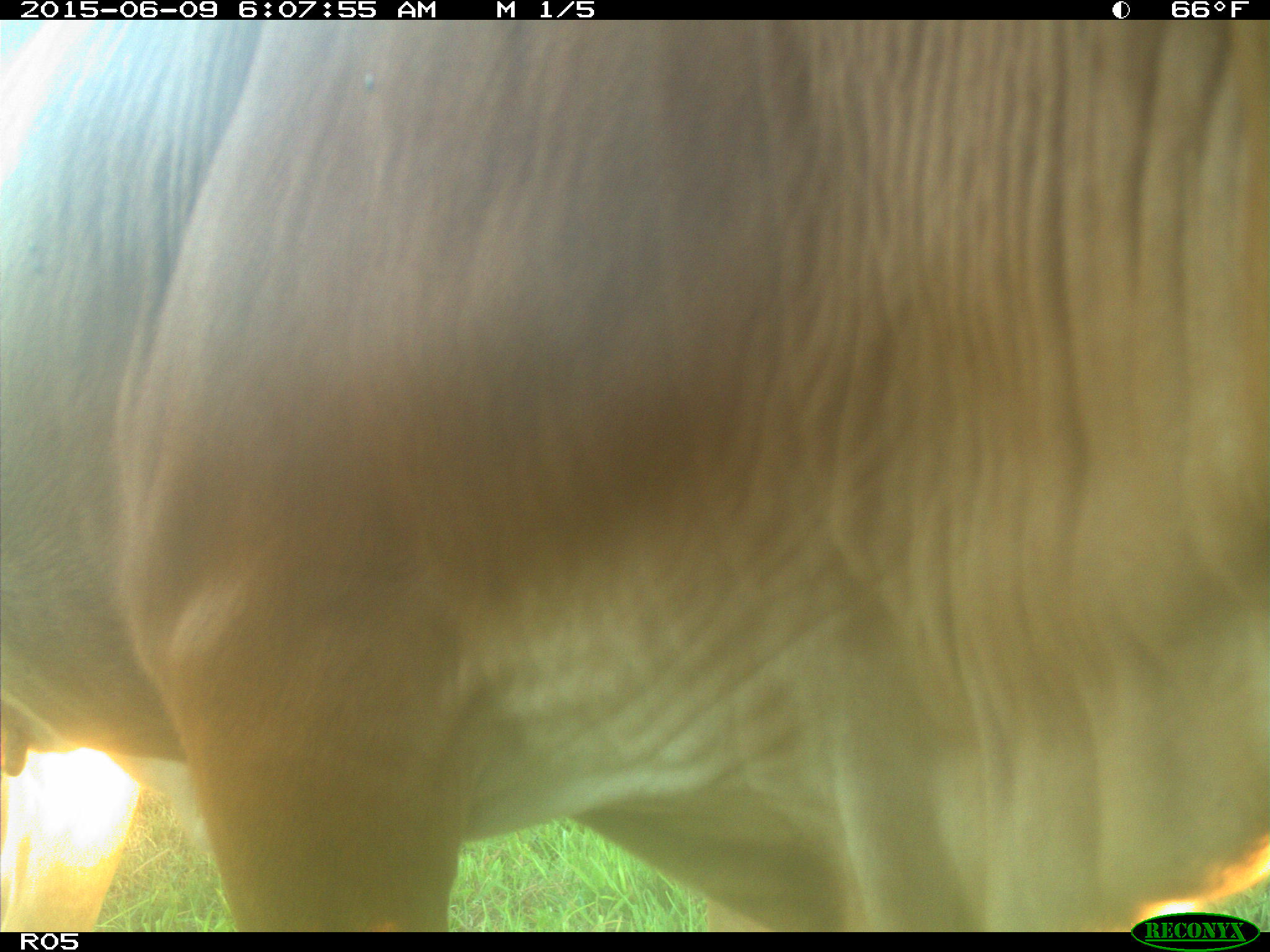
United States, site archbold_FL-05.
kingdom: Animalia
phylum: Chordata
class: Mammalia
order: Artiodactyla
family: Bovidae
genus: Bos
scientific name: Bos taurus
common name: domestic cow